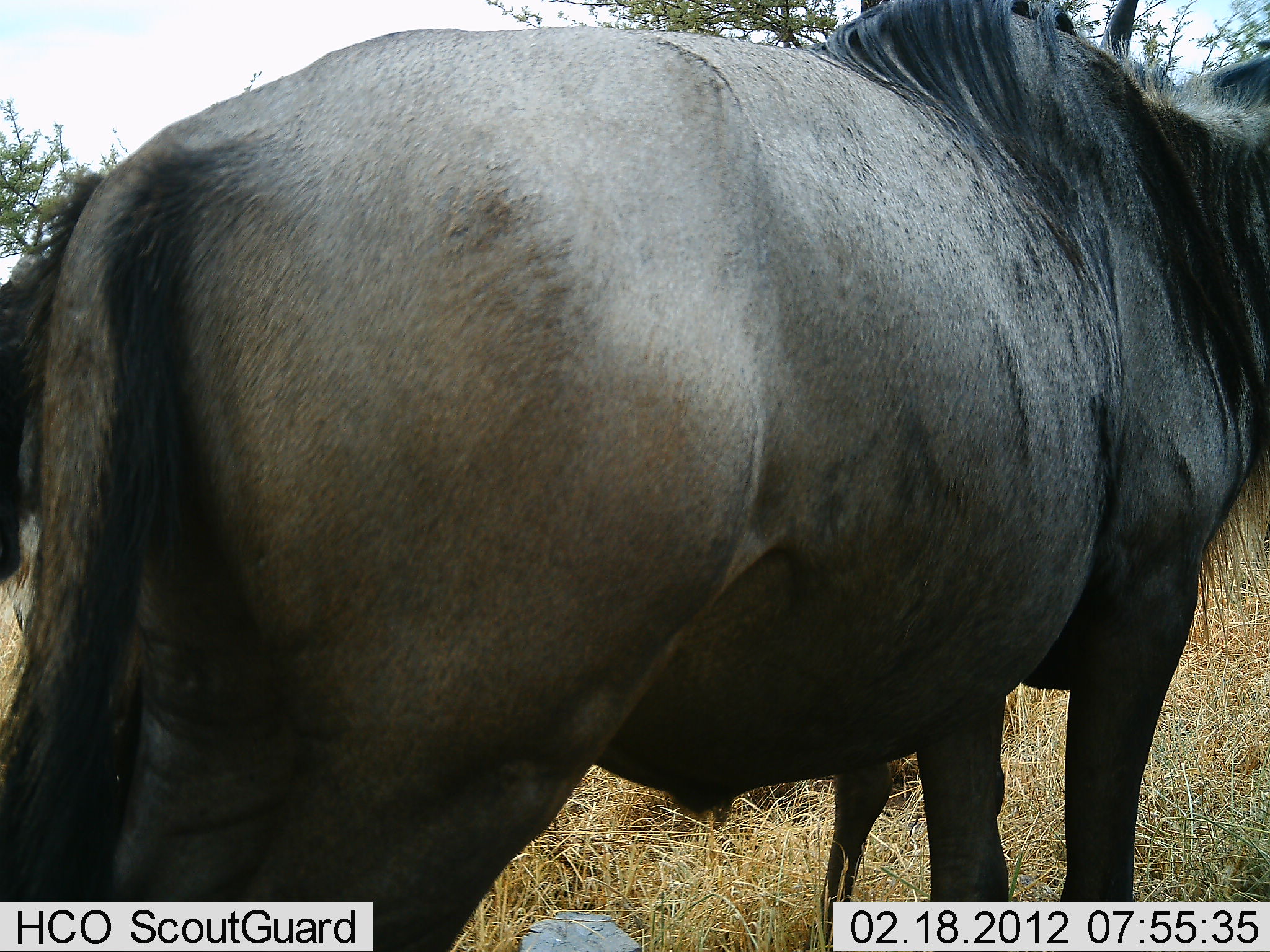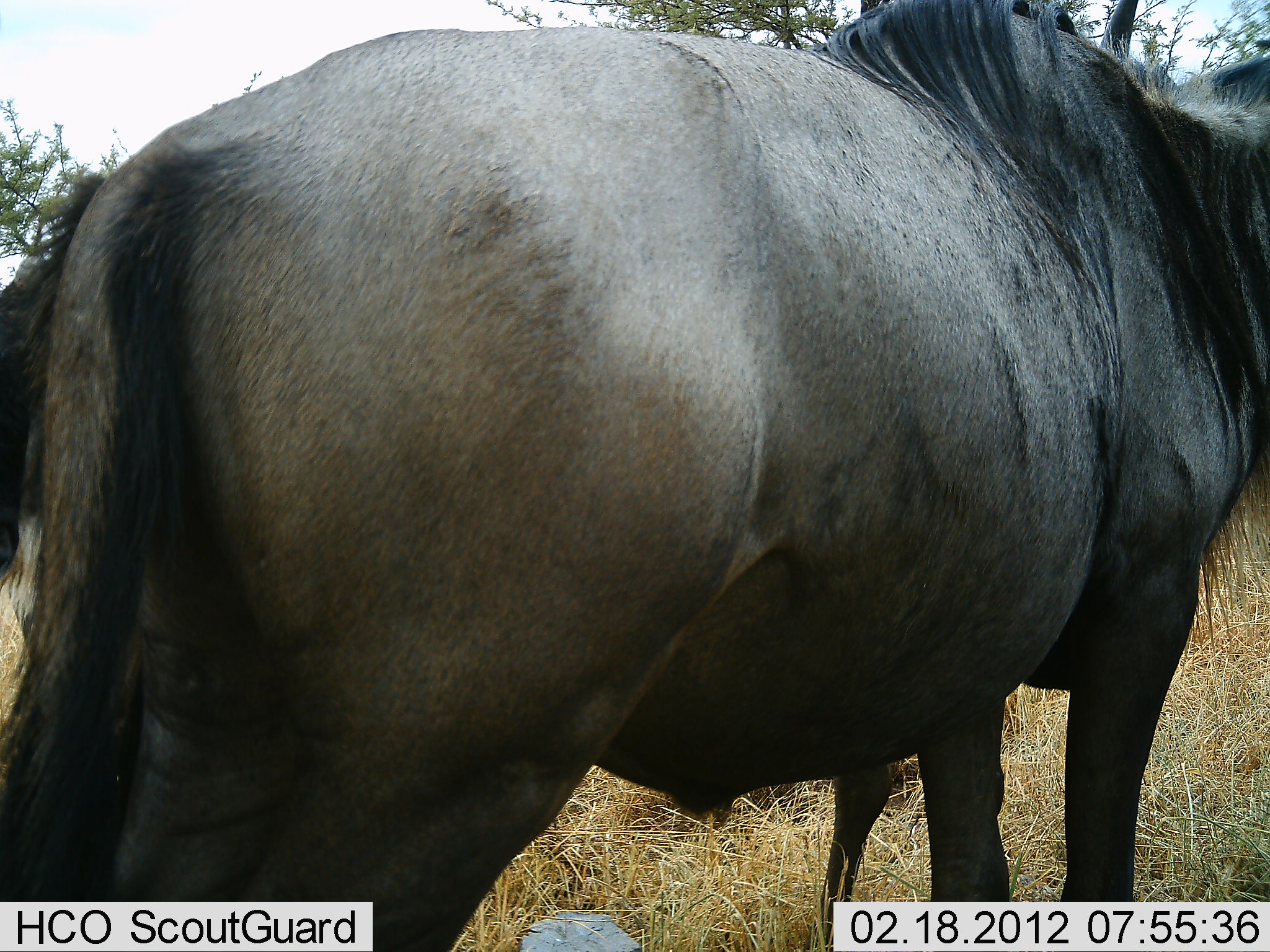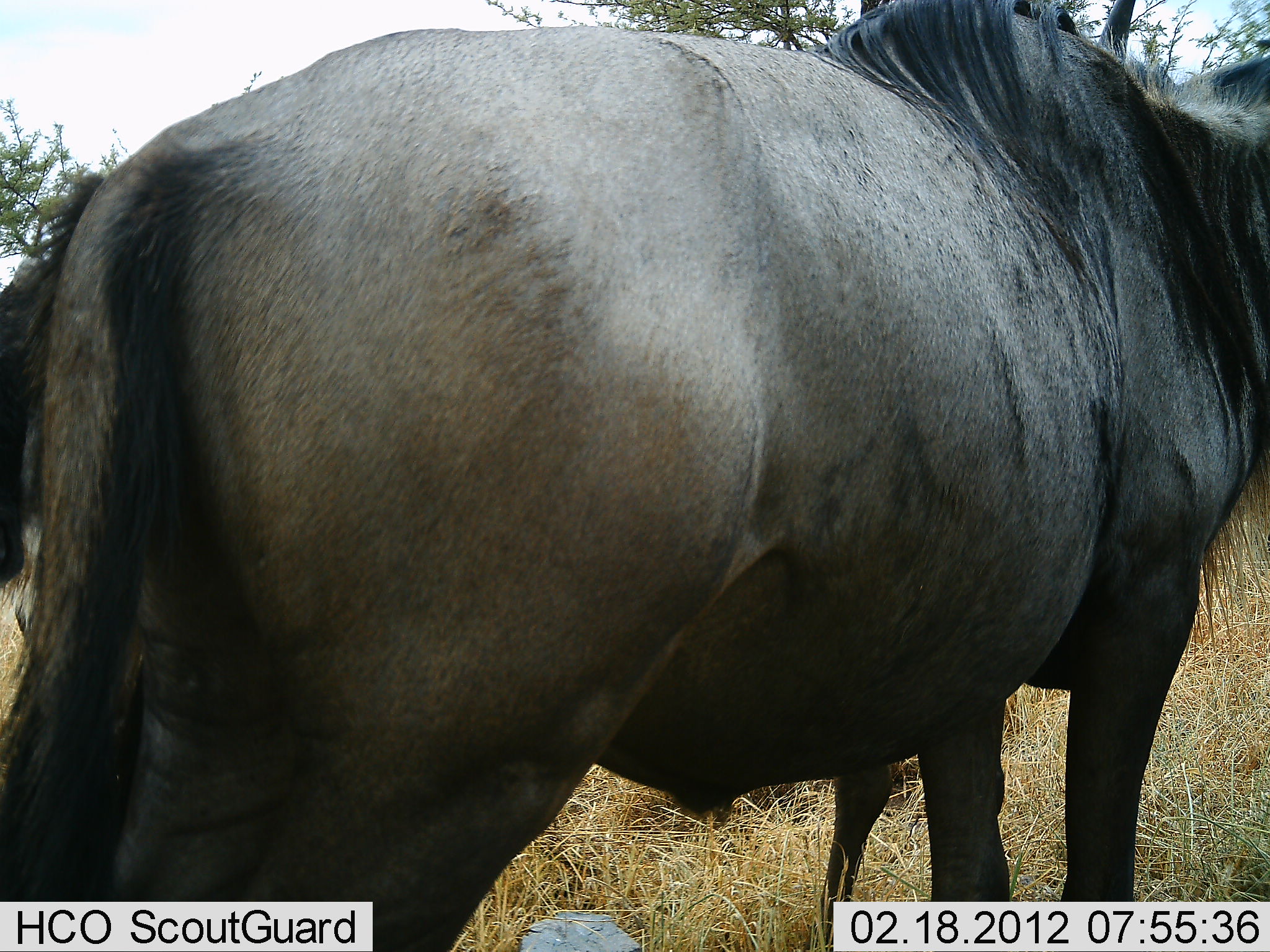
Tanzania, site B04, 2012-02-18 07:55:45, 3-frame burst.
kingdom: Animalia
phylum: Chordata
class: Mammalia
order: Artiodactyla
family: Bovidae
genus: Connochaetes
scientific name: Connochaetes taurinus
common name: blue wildebeest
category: wildebeest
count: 2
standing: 92%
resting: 0%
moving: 8%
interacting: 0%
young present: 0%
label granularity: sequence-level